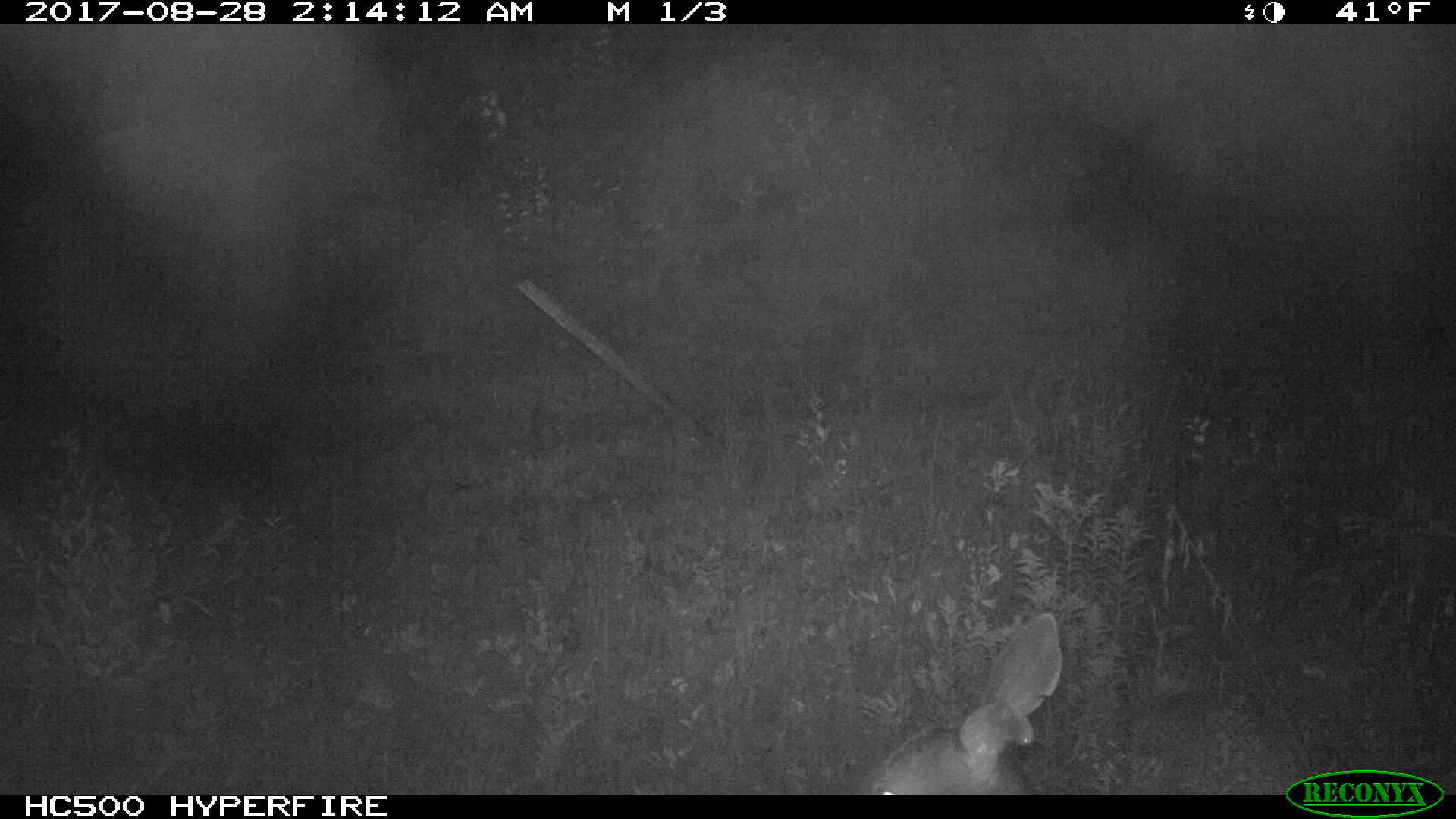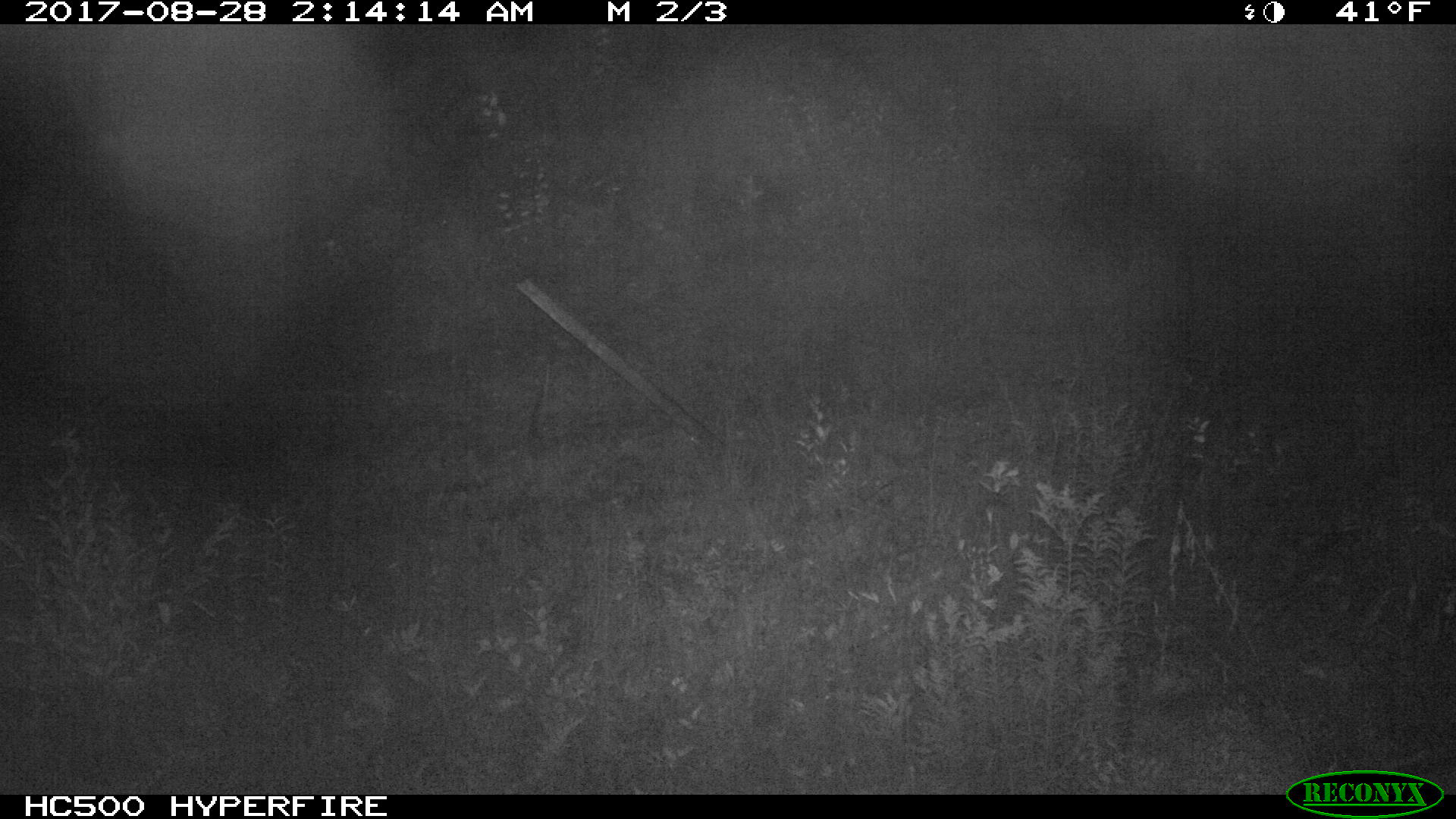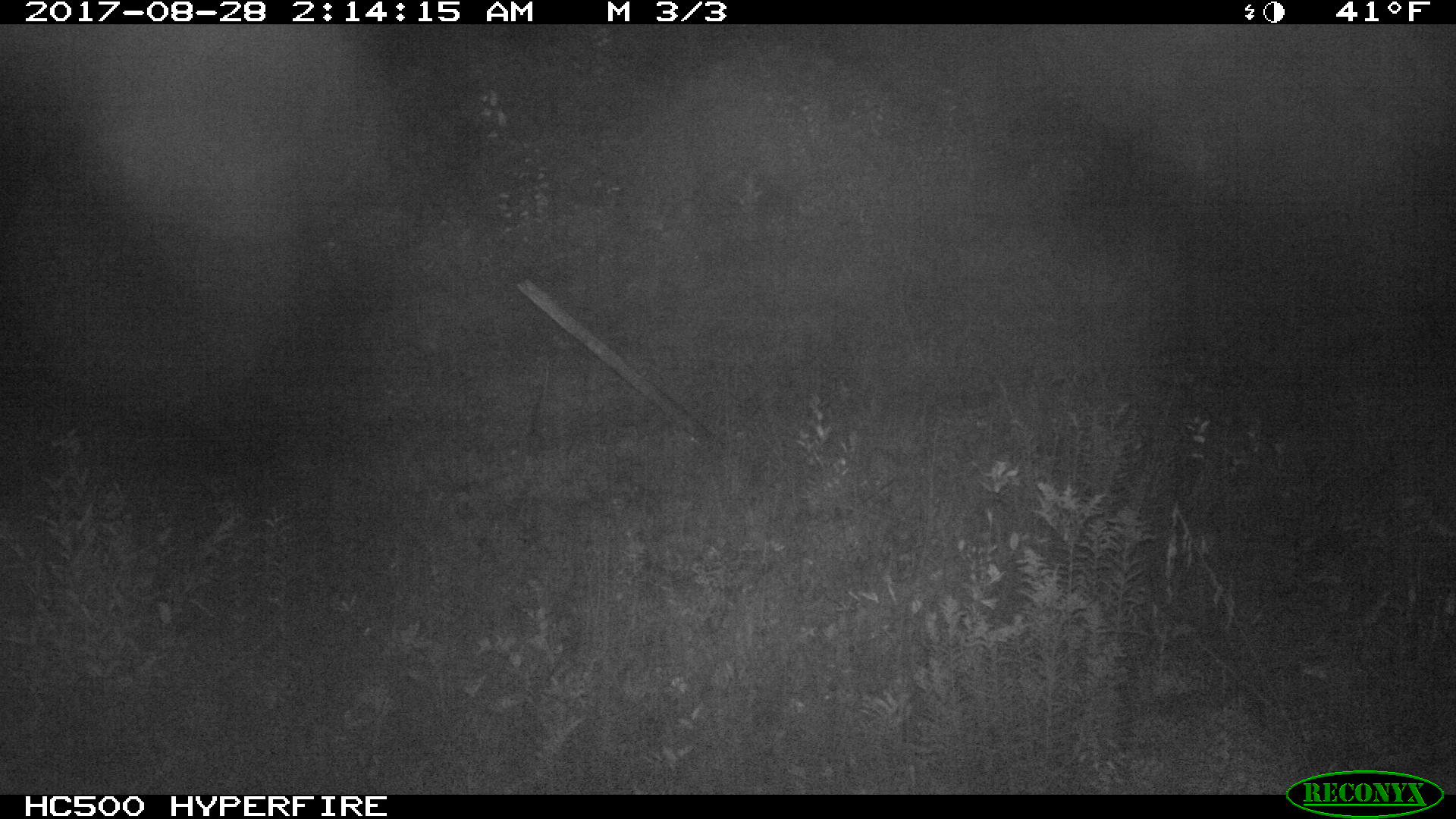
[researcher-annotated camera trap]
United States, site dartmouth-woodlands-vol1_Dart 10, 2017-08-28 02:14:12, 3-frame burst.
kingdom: Animalia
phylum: Chordata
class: Mammalia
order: Artiodactyla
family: Cervidae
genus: Odocoileus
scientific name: Odocoileus virginianus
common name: white-tailed deer